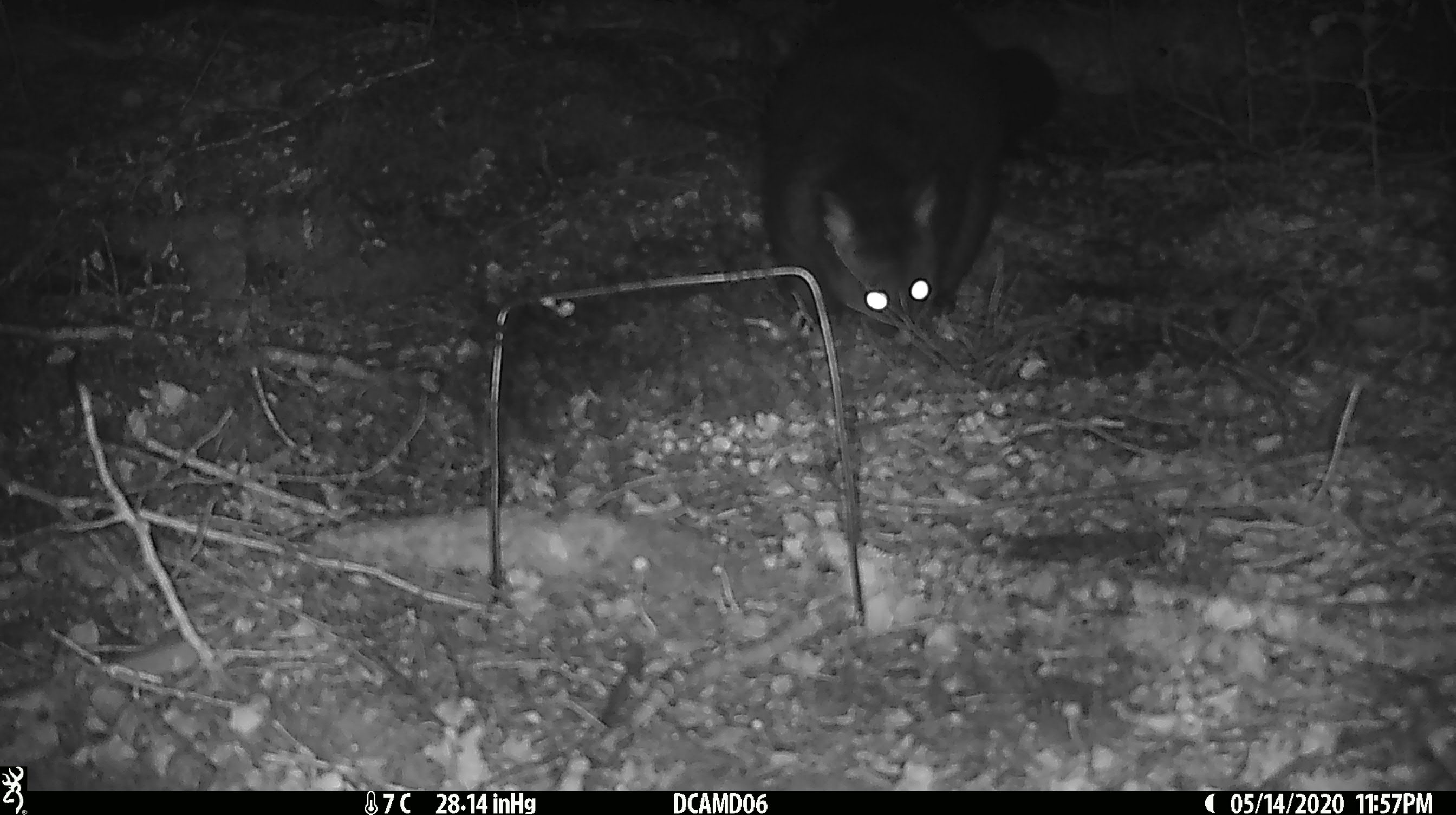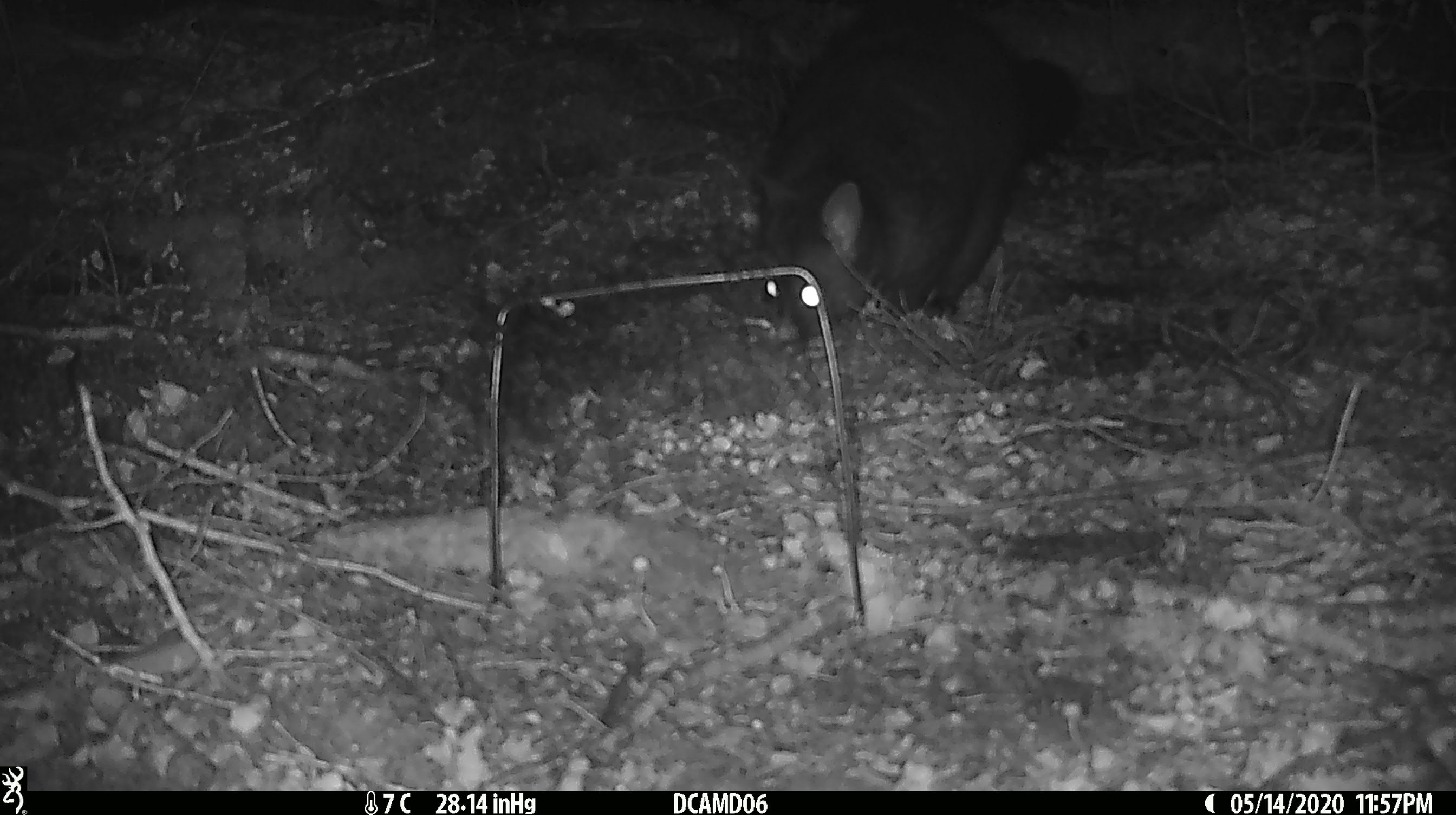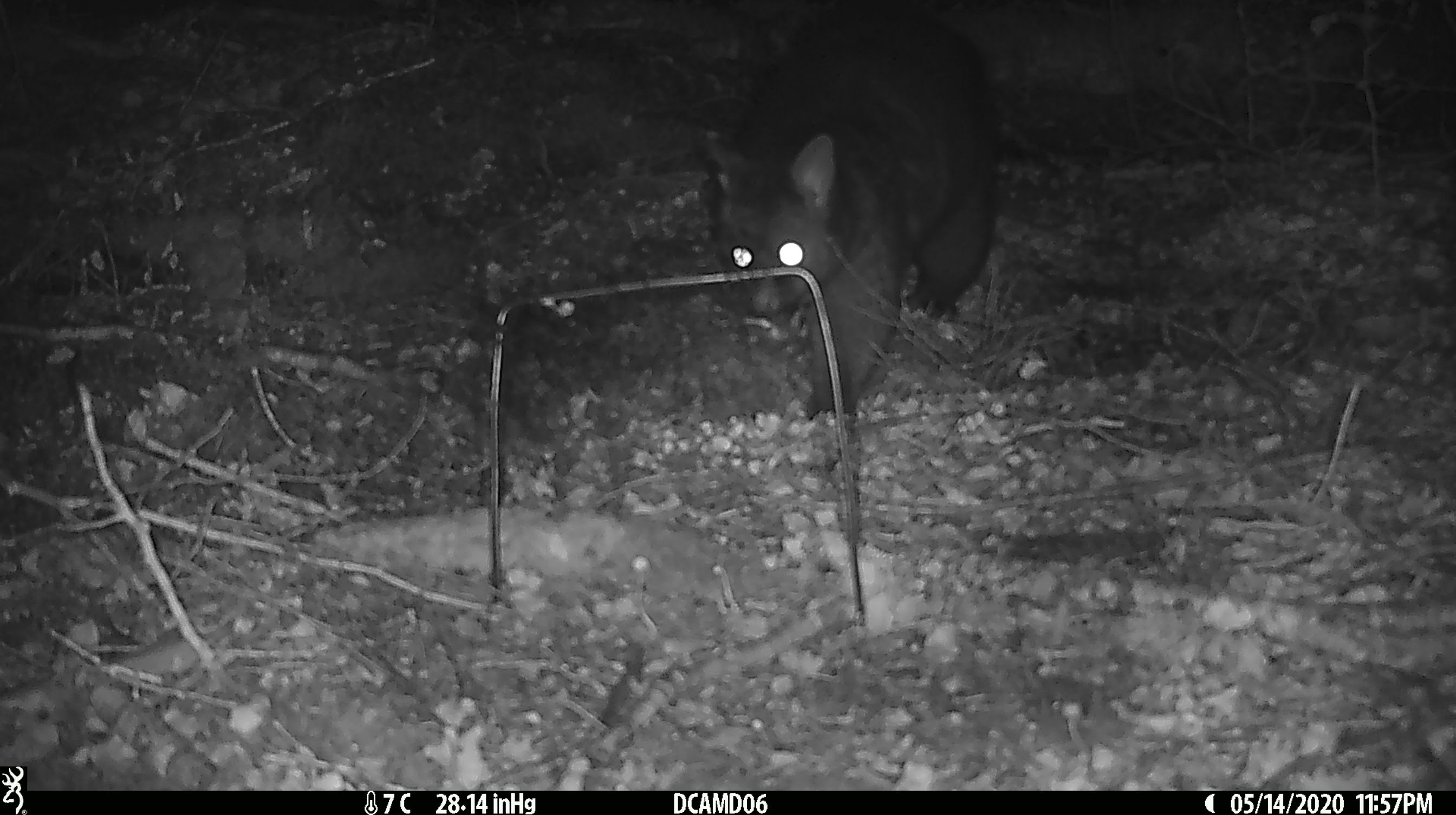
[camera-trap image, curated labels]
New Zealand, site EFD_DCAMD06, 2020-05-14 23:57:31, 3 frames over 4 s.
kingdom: Animalia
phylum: Chordata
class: Mammalia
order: Diprotodontia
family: Phalangeridae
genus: Trichosurus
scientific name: Trichosurus vulpecula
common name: common brushtail possum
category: possum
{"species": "possum (common brushtail possum) (Trichosurus vulpecula)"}